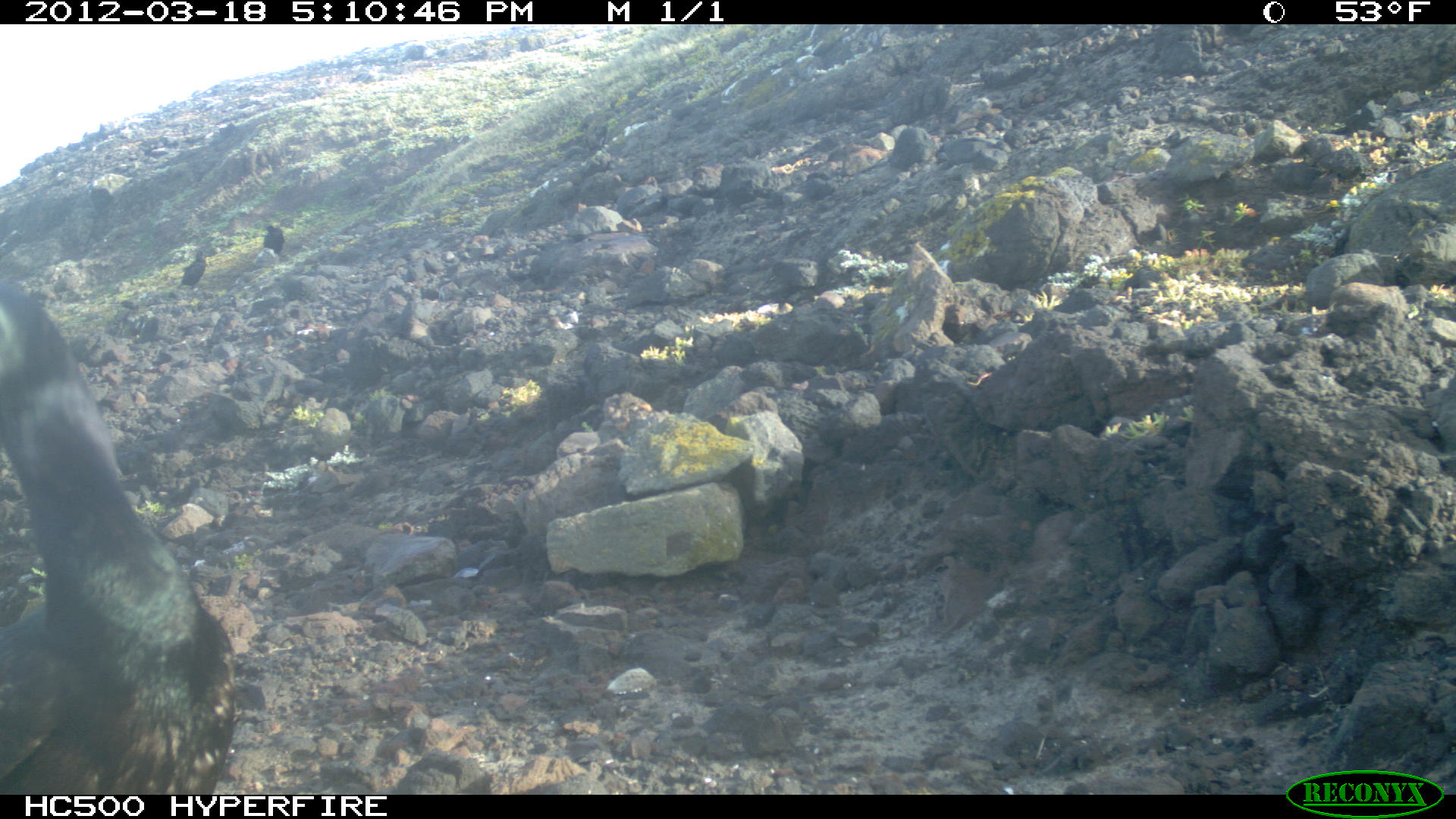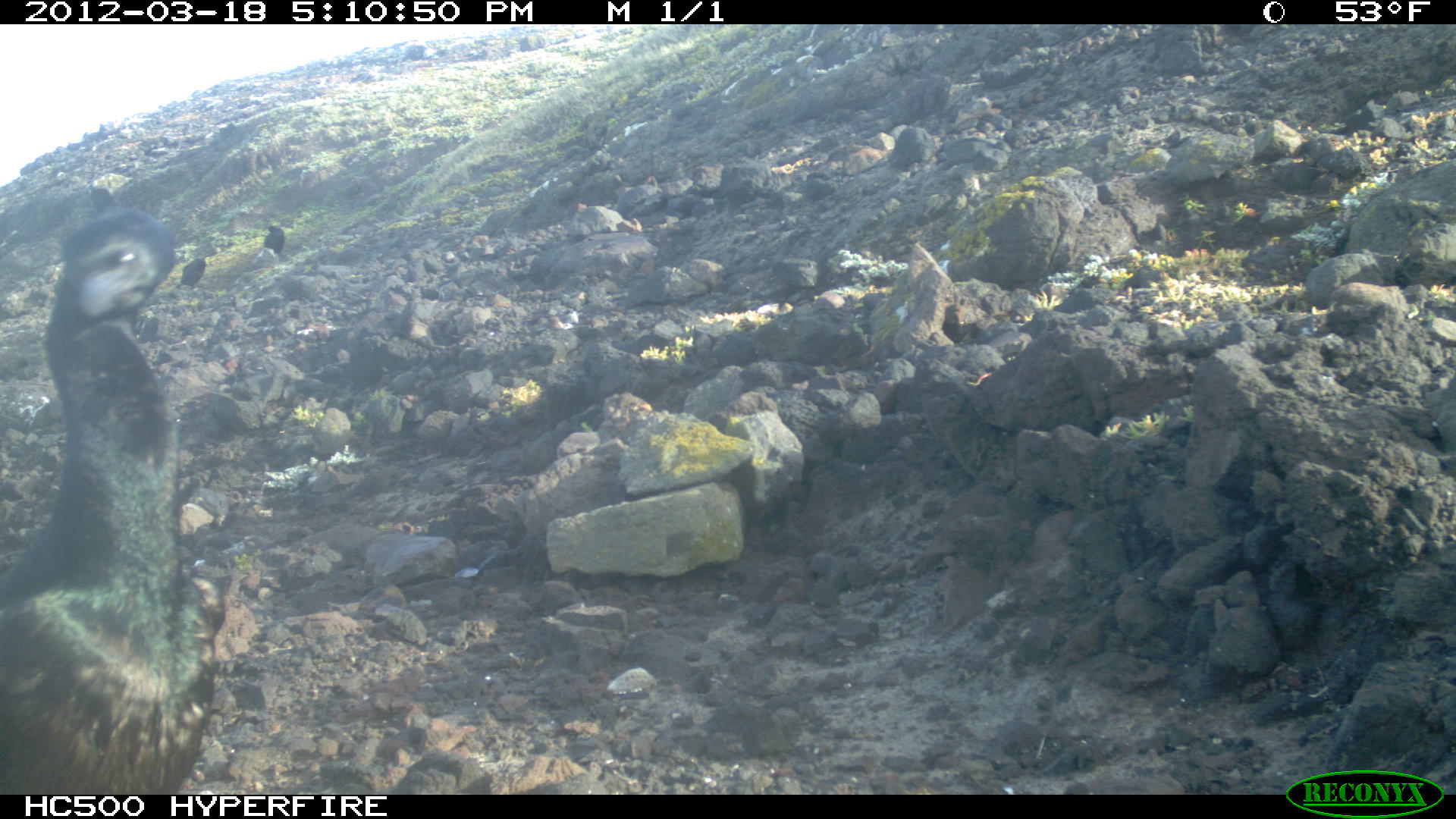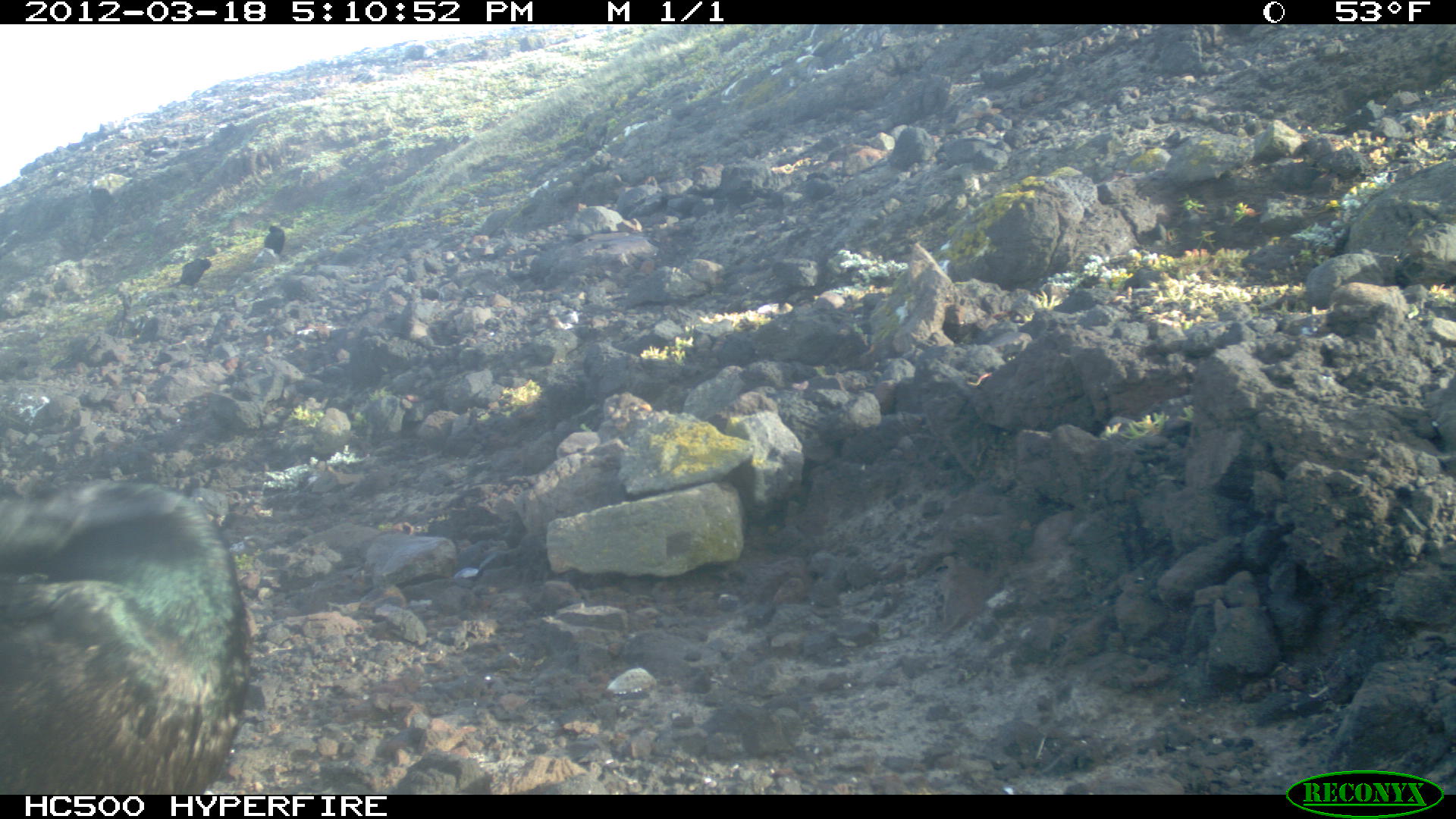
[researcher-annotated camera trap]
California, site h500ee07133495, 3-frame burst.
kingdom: Animalia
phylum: Chordata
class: Aves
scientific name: Aves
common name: bird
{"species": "bird (Aves)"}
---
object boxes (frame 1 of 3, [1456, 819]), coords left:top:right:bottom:
bird: 0:284:234:794; 181:250:206:287; 263:223:284:253; 121:300:139:310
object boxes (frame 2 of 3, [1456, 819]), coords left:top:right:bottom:
bird: 0:209:212:793; 175:256:206:289; 263:224:284:256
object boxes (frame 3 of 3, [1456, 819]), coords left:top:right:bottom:
bird: 0:478:247:794; 169:257:212:287; 264:225:284:253